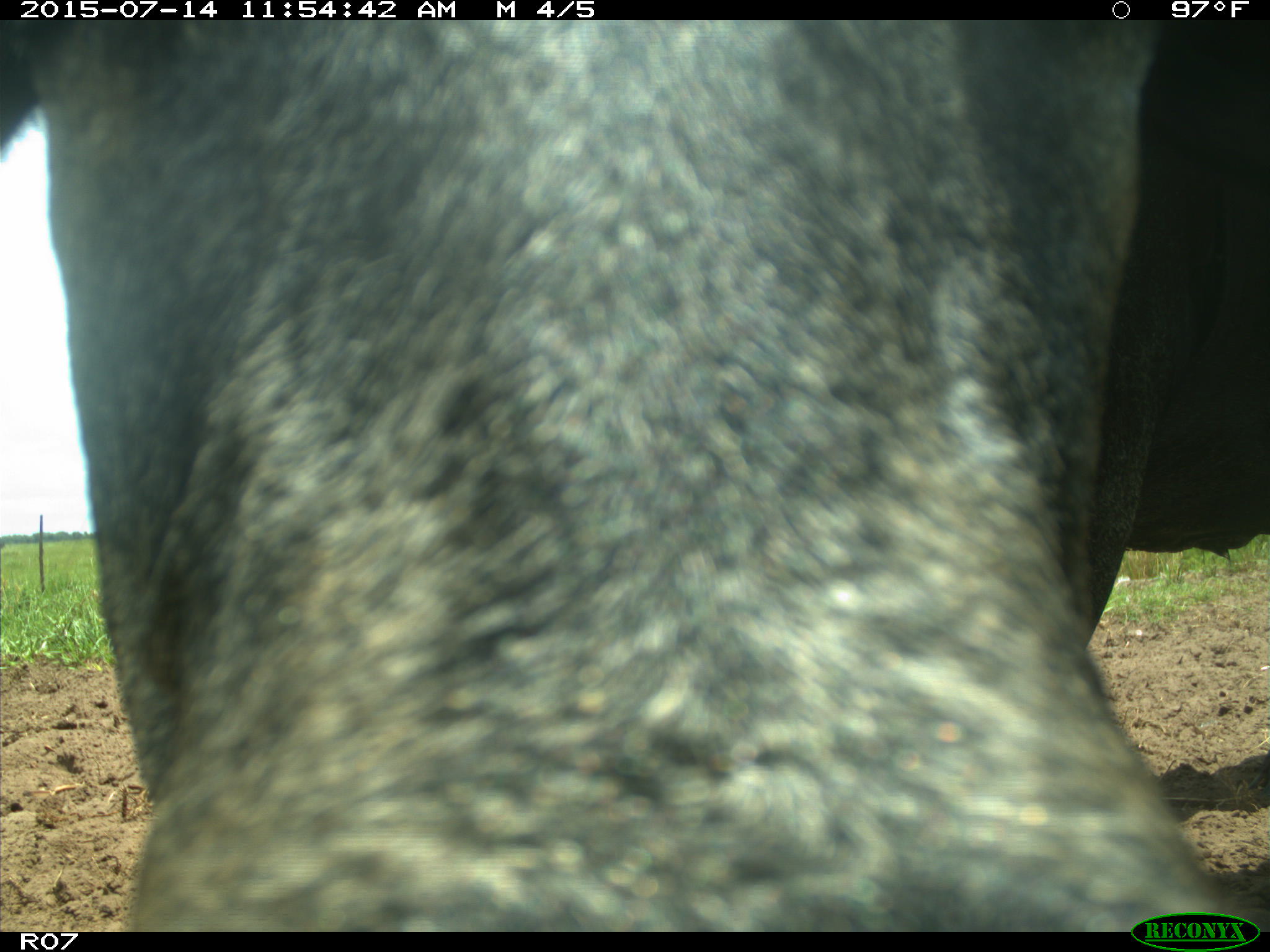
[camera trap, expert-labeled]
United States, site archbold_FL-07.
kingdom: Animalia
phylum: Chordata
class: Mammalia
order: Artiodactyla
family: Bovidae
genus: Bos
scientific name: Bos taurus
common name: domestic cow